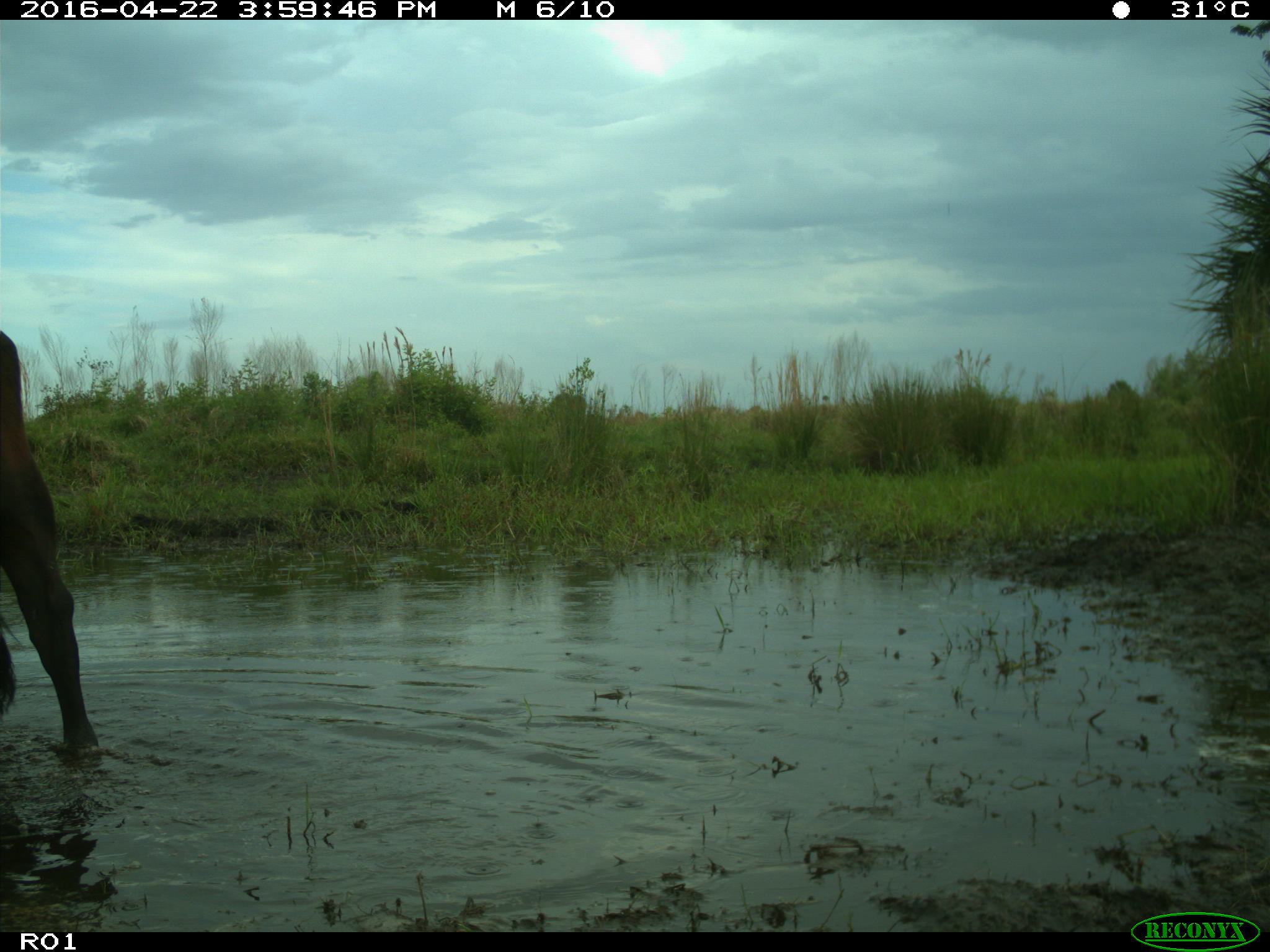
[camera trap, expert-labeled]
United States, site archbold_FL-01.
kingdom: Animalia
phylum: Chordata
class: Mammalia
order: Artiodactyla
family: Bovidae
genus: Bos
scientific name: Bos taurus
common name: domestic cow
Bos taurus (domestic cow).